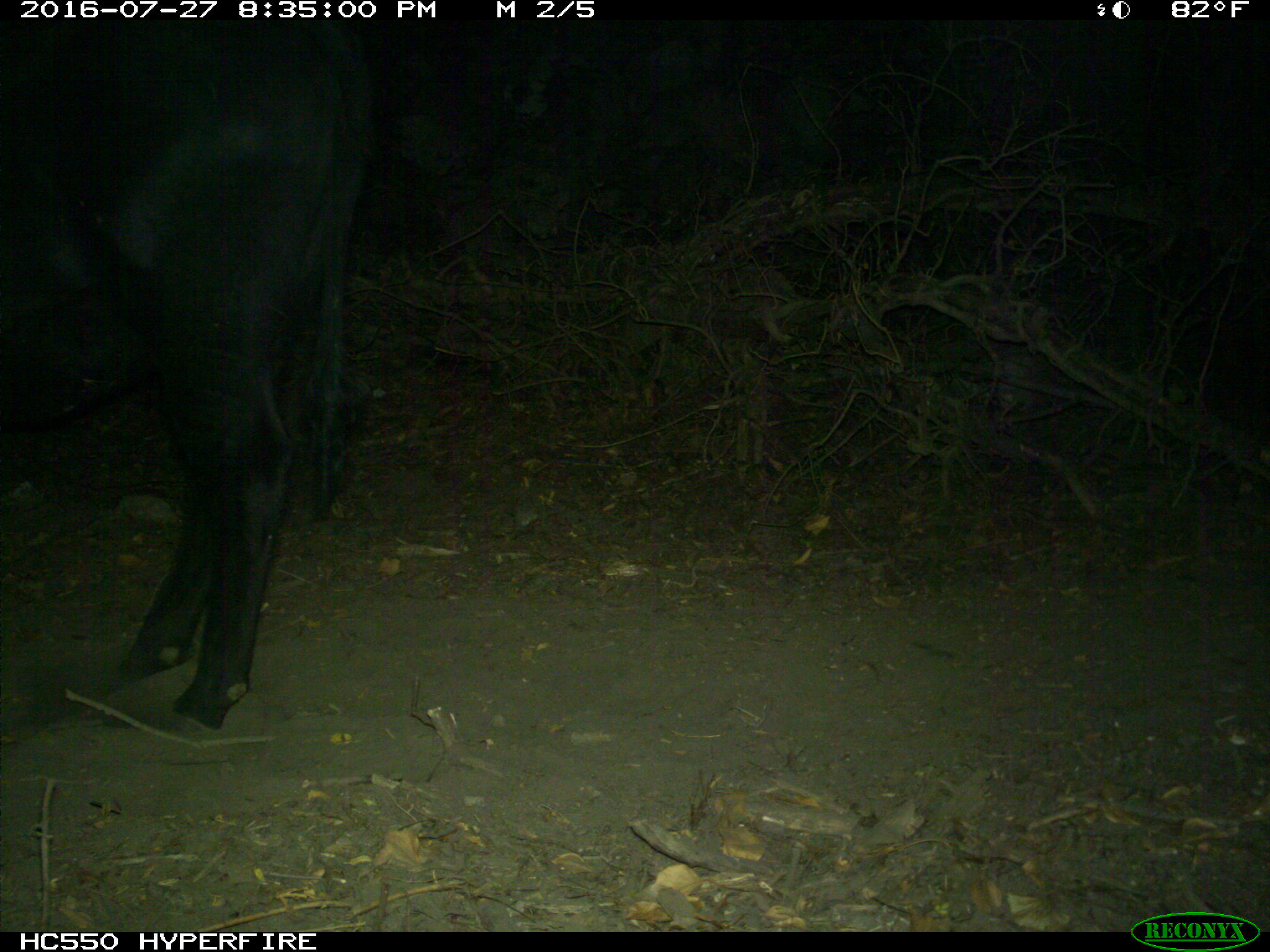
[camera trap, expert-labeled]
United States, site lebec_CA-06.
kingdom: Animalia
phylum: Chordata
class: Mammalia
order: Artiodactyla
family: Bovidae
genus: Bos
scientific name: Bos taurus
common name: domestic cow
Bos taurus (domestic cow).